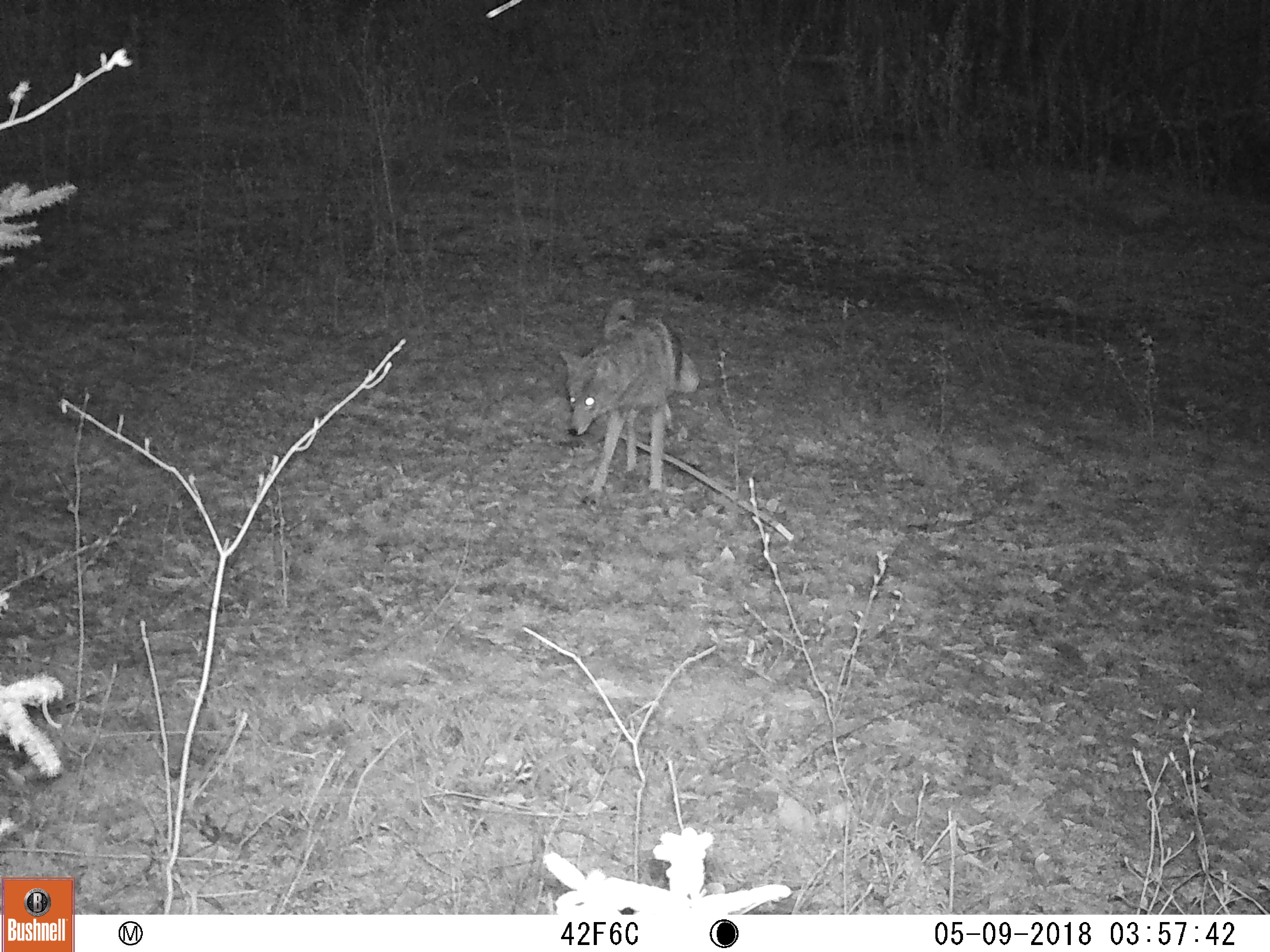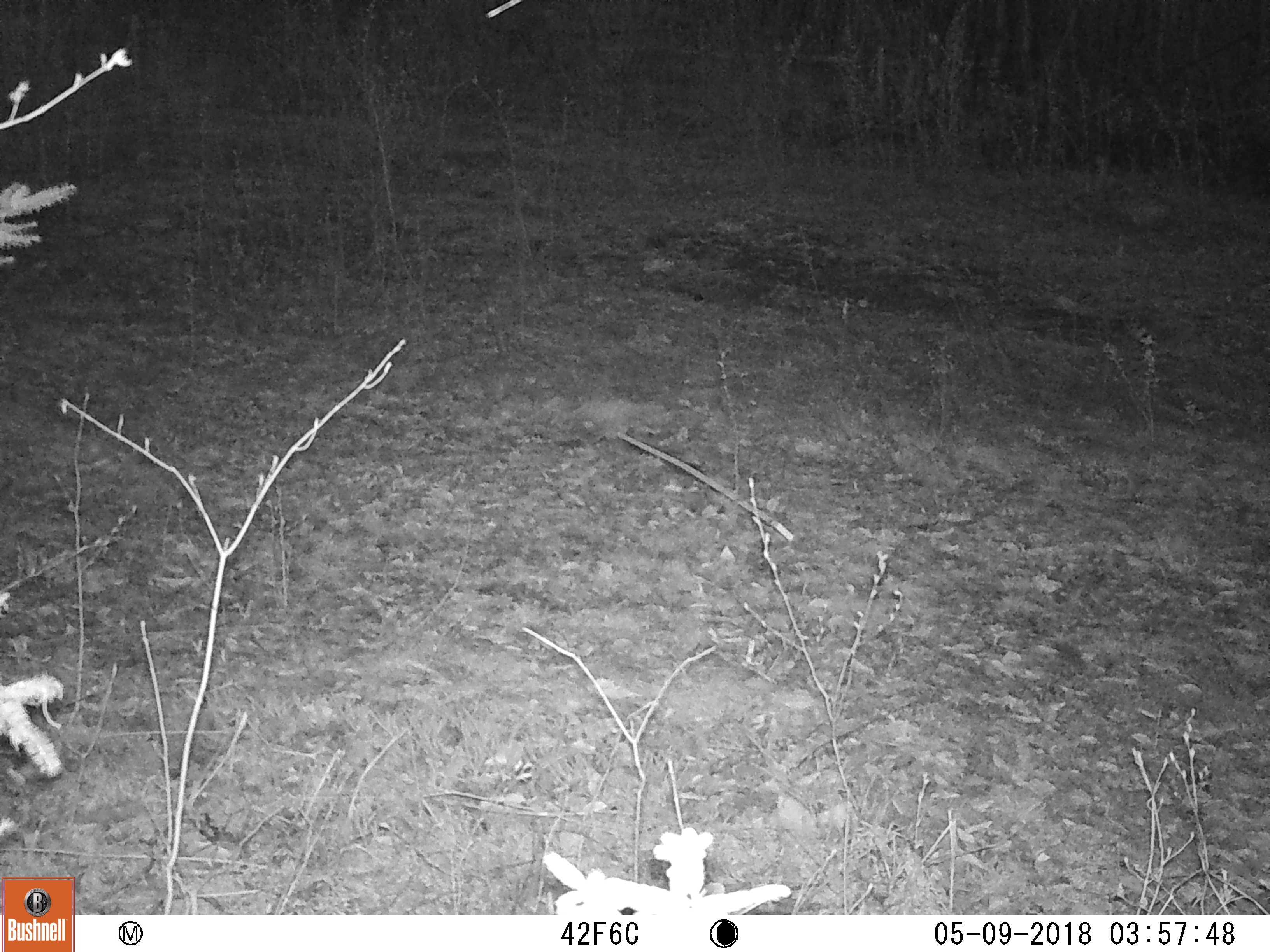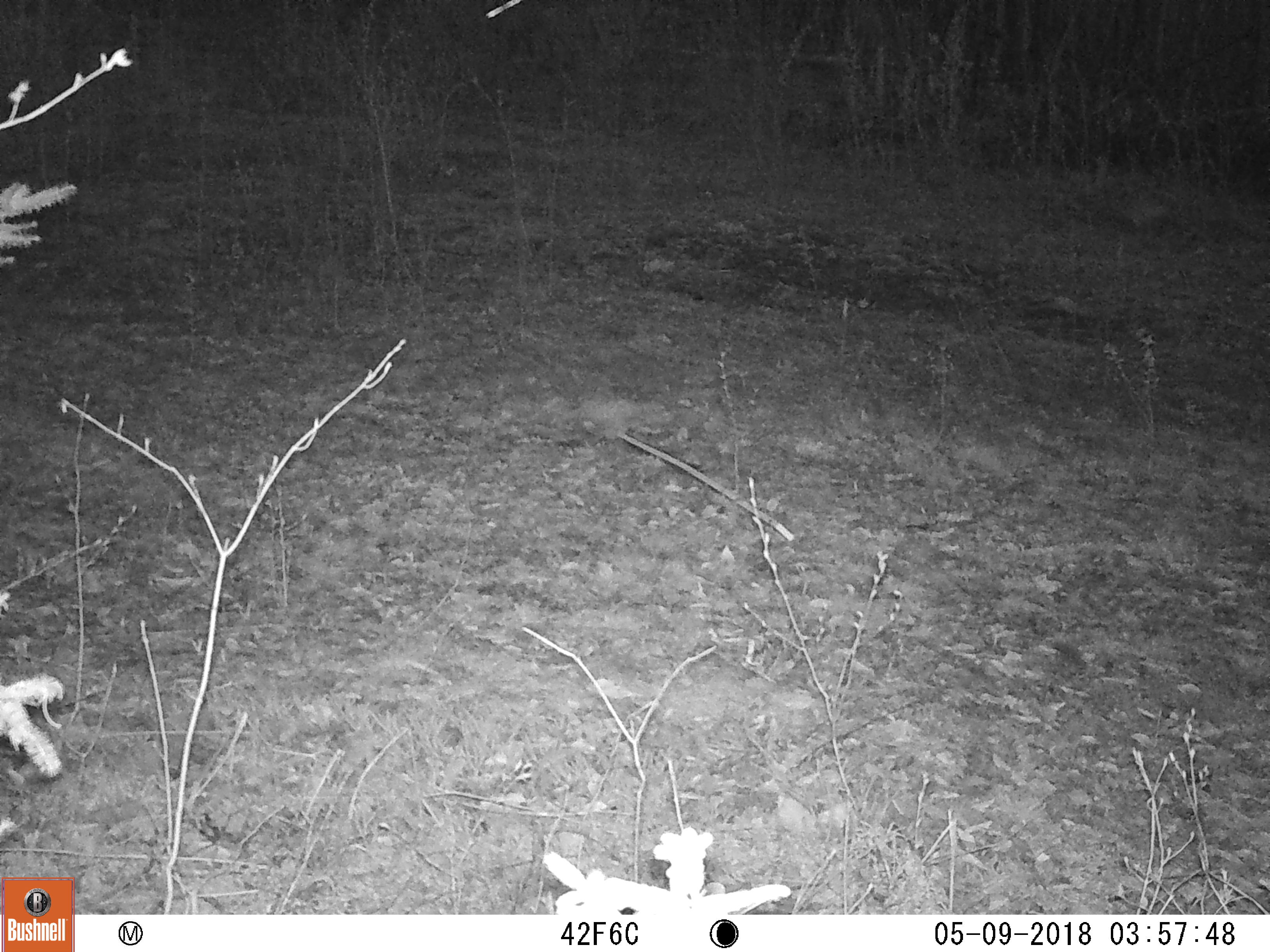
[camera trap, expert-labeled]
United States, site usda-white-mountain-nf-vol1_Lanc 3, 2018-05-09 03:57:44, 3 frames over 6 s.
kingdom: Animalia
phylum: Chordata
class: Mammalia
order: Carnivora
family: Canidae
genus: Canis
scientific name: Canis latrans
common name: coyote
Coyote (Canis latrans).